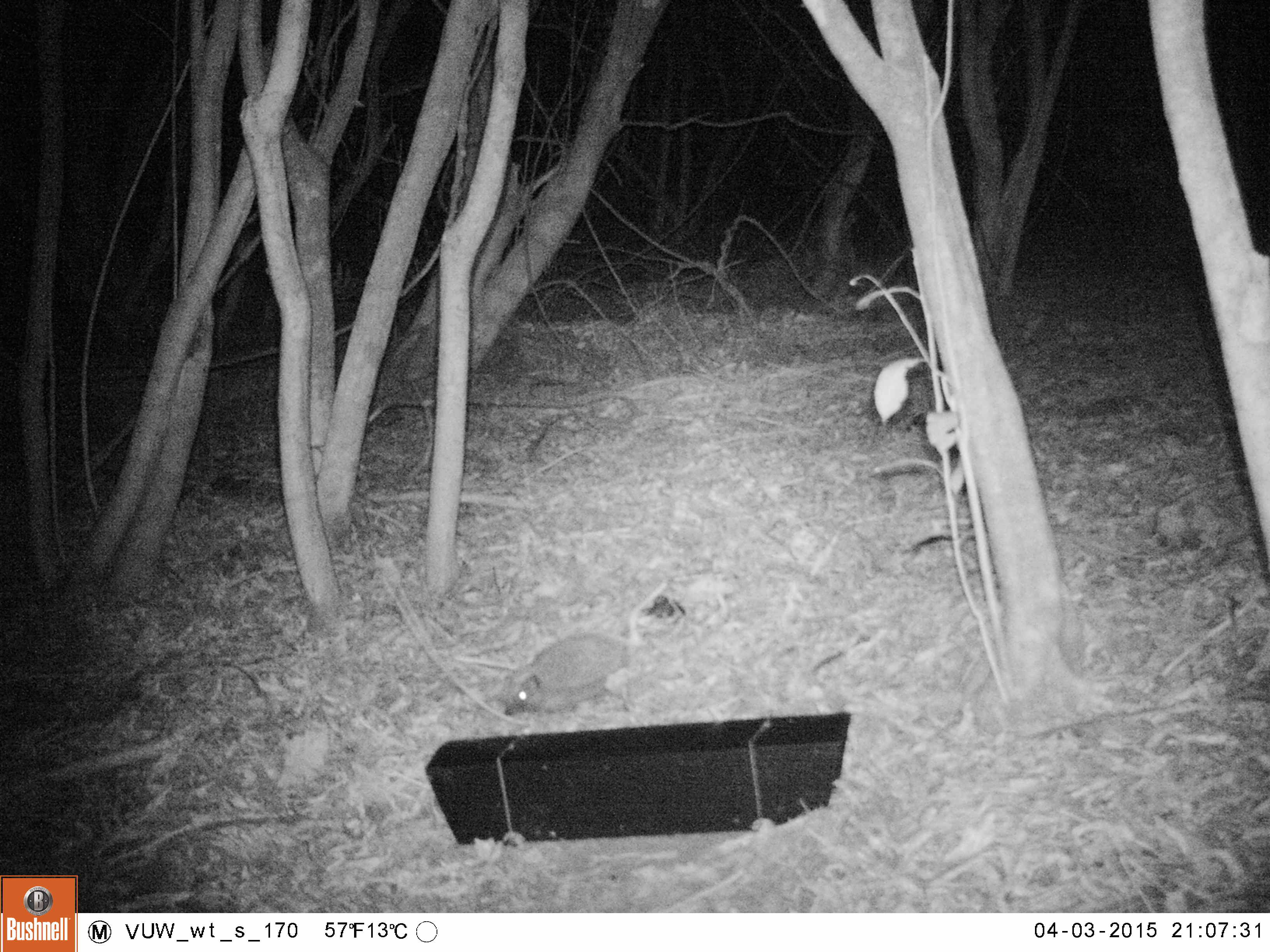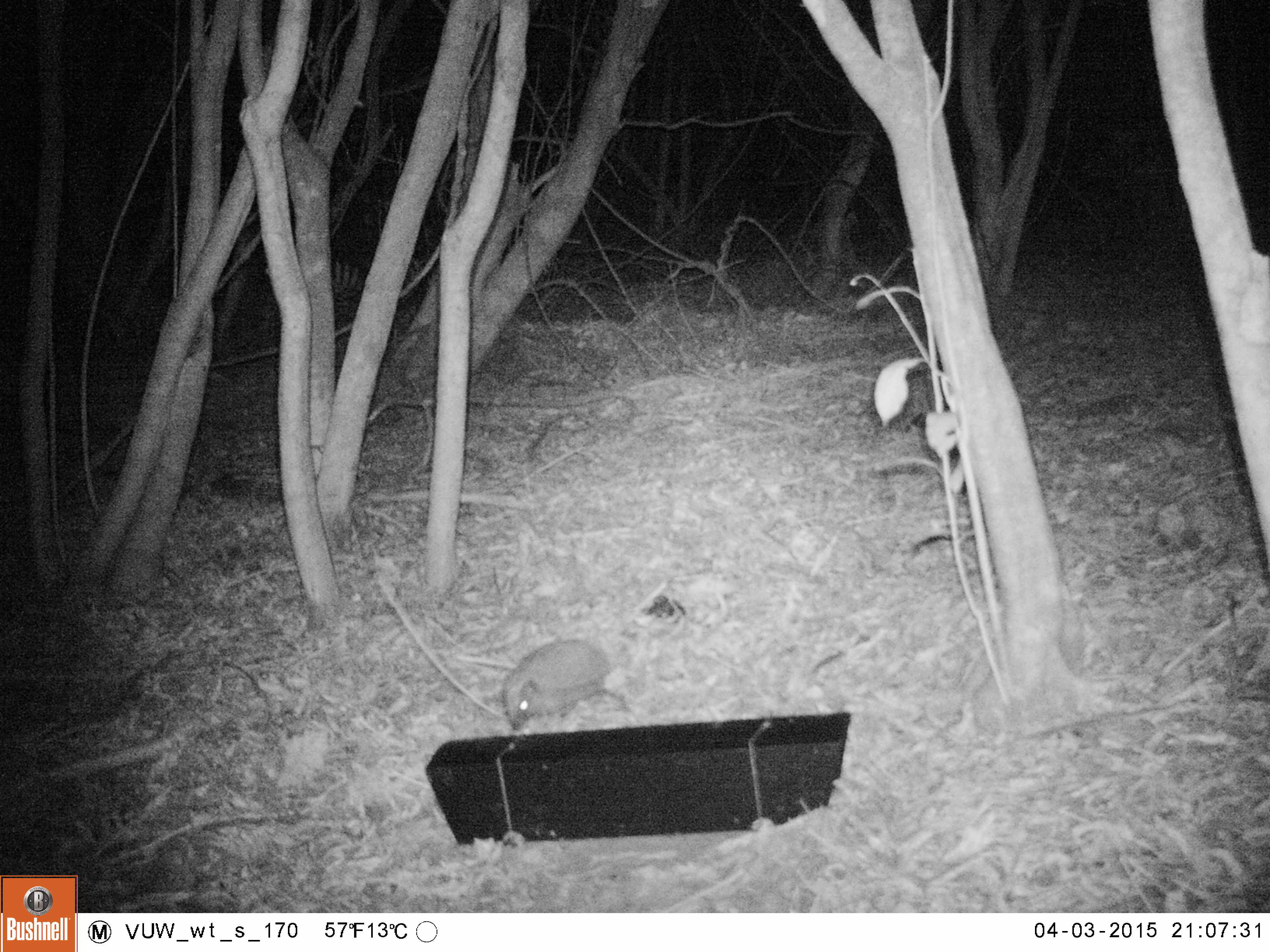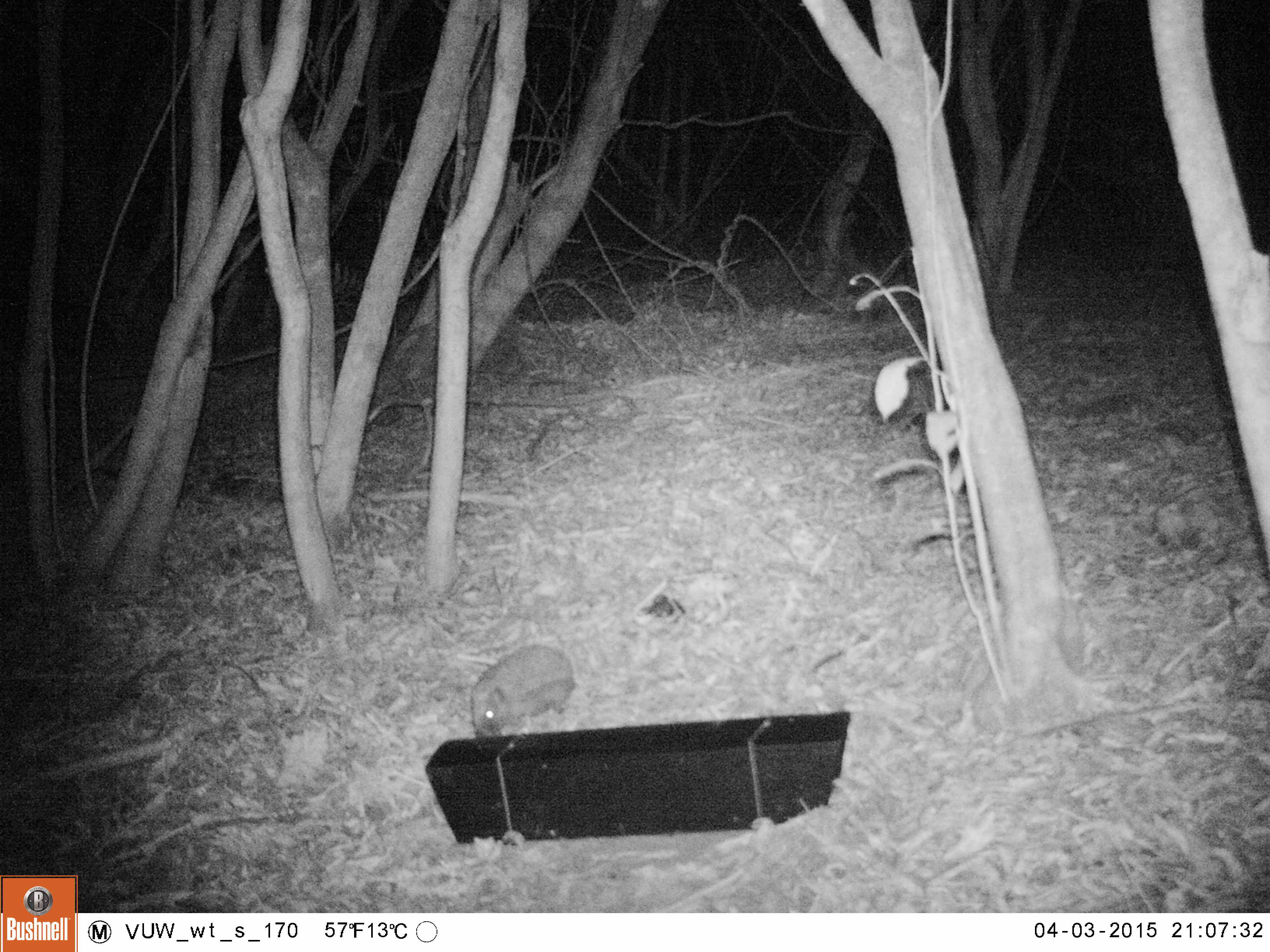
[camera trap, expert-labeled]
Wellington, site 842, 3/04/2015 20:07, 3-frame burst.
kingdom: Animalia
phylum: Chordata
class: Mammalia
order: Eulipotyphla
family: Erinaceidae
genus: Erinaceus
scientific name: Erinaceus europaeus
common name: hedgehog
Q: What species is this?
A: Hedgehog (Erinaceus europaeus).